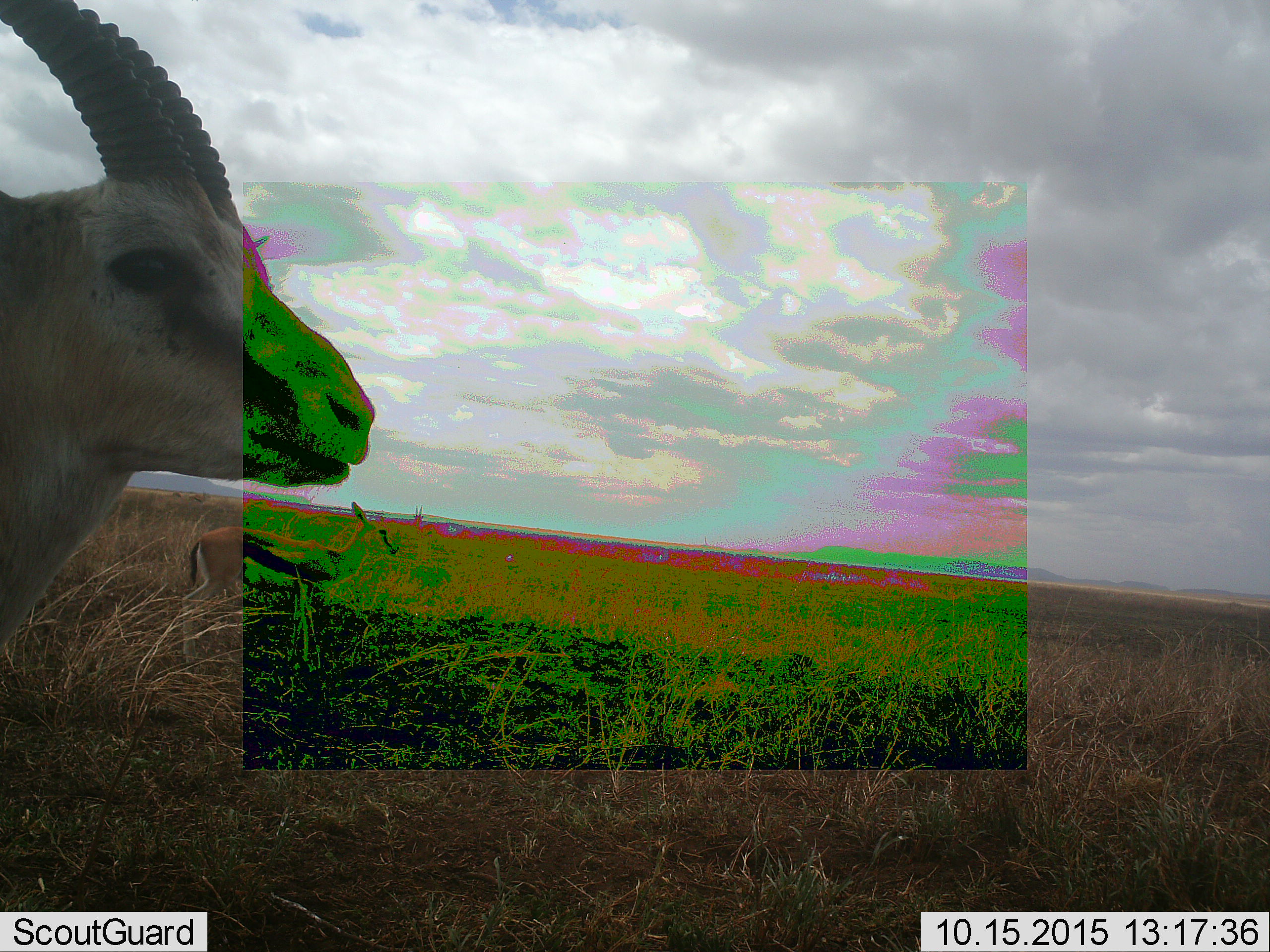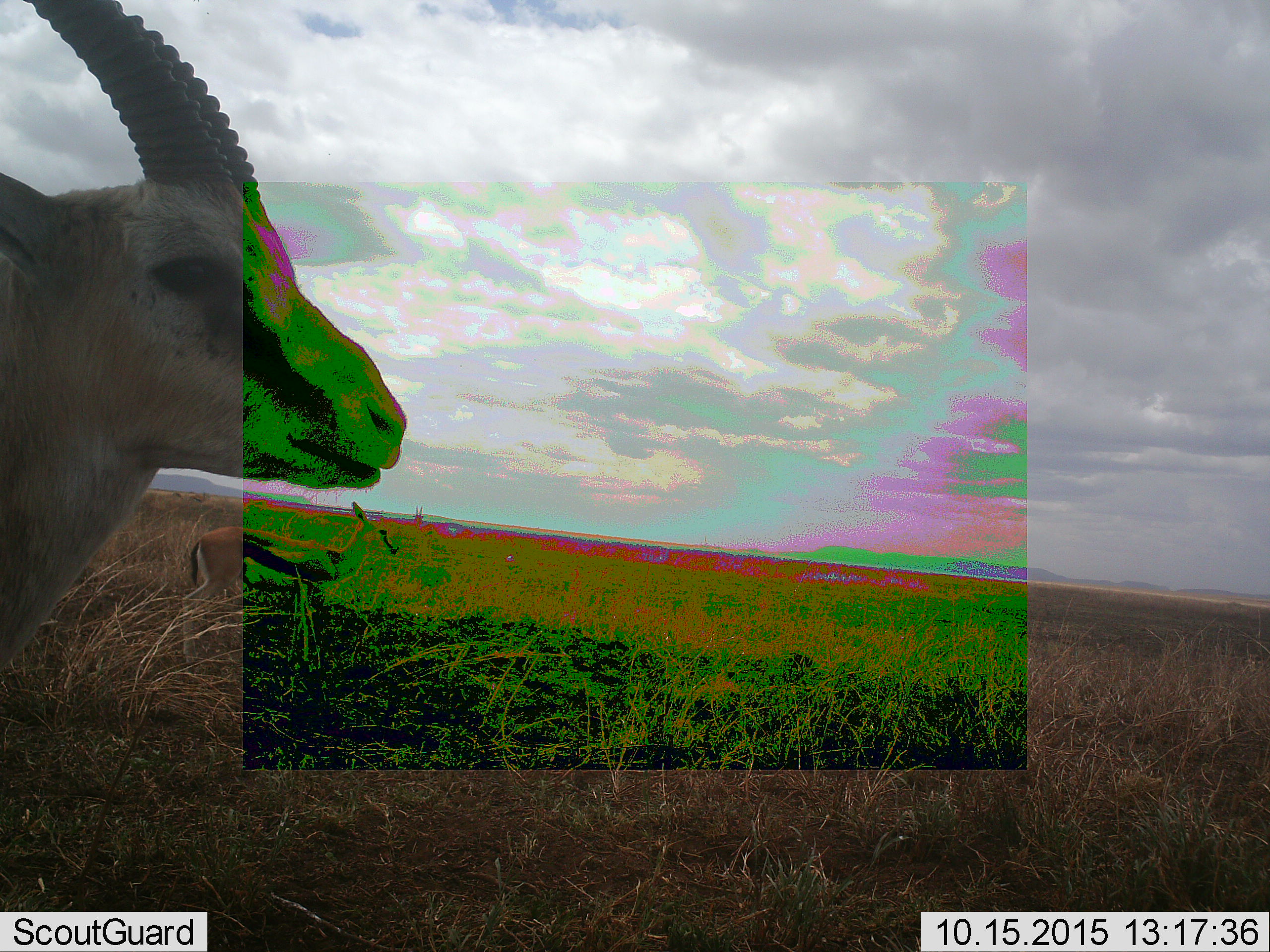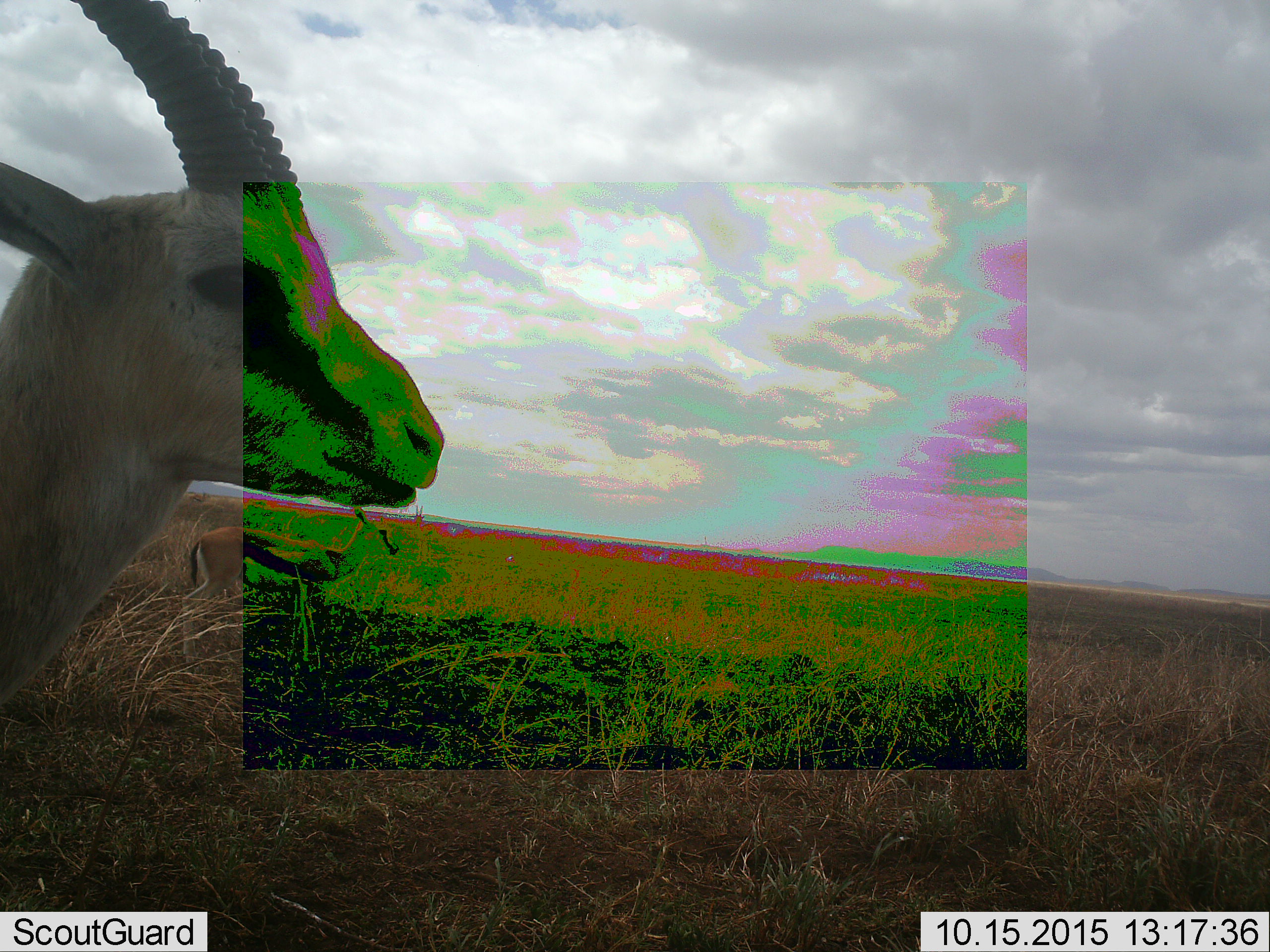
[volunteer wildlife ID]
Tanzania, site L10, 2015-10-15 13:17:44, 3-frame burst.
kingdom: Animalia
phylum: Chordata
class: Mammalia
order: Artiodactyla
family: Bovidae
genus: Eudorcas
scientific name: Eudorcas thomsonii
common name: thomson's gazelle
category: gazellethomsons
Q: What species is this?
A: Gazellethomsons (thomson's gazelle) (Eudorcas thomsonii).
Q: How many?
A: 2.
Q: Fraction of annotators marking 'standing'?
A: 75%.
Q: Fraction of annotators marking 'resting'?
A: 0%.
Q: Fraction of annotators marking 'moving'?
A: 25%.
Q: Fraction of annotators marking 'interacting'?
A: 0%.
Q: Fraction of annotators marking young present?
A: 0%.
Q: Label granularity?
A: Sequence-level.